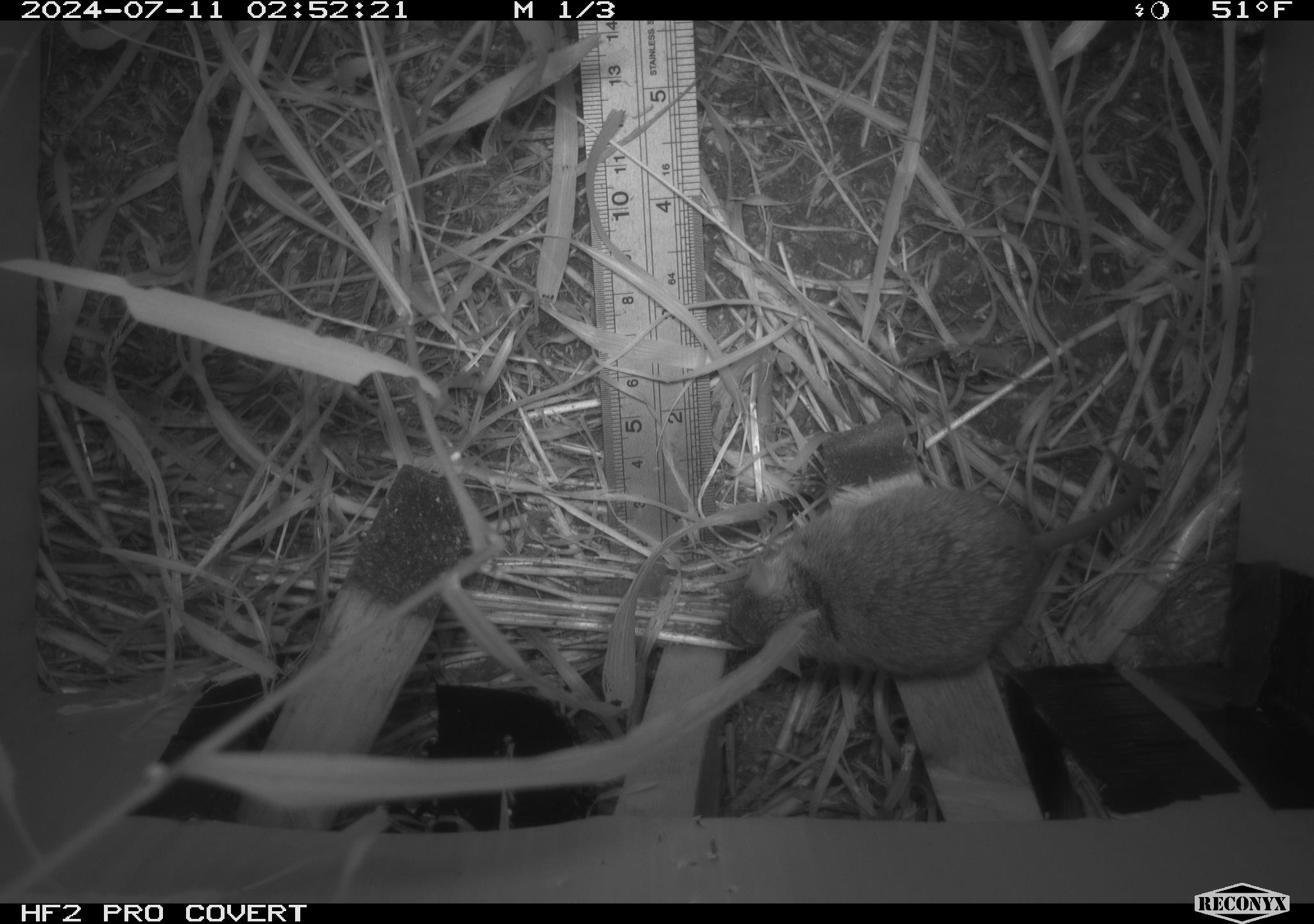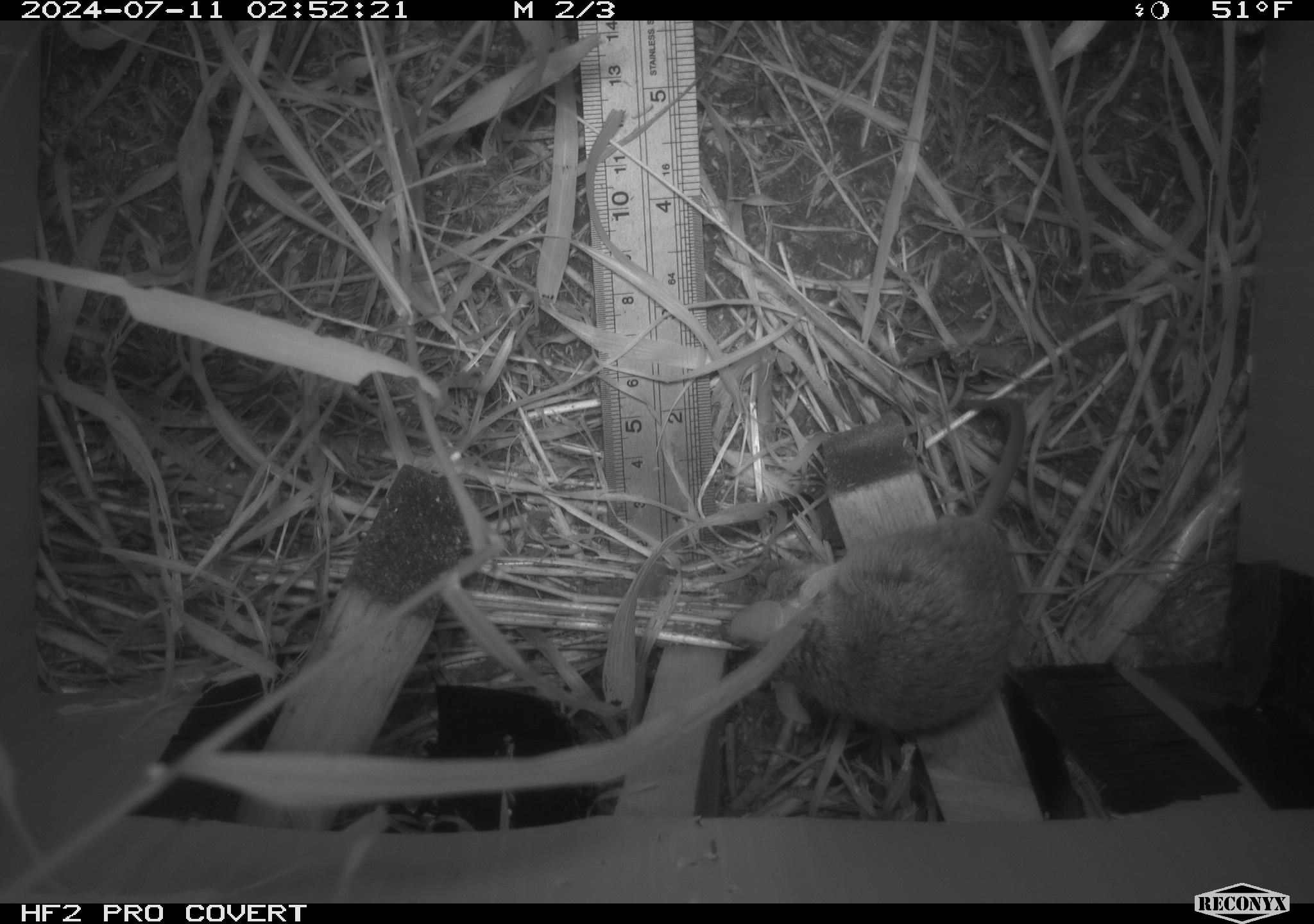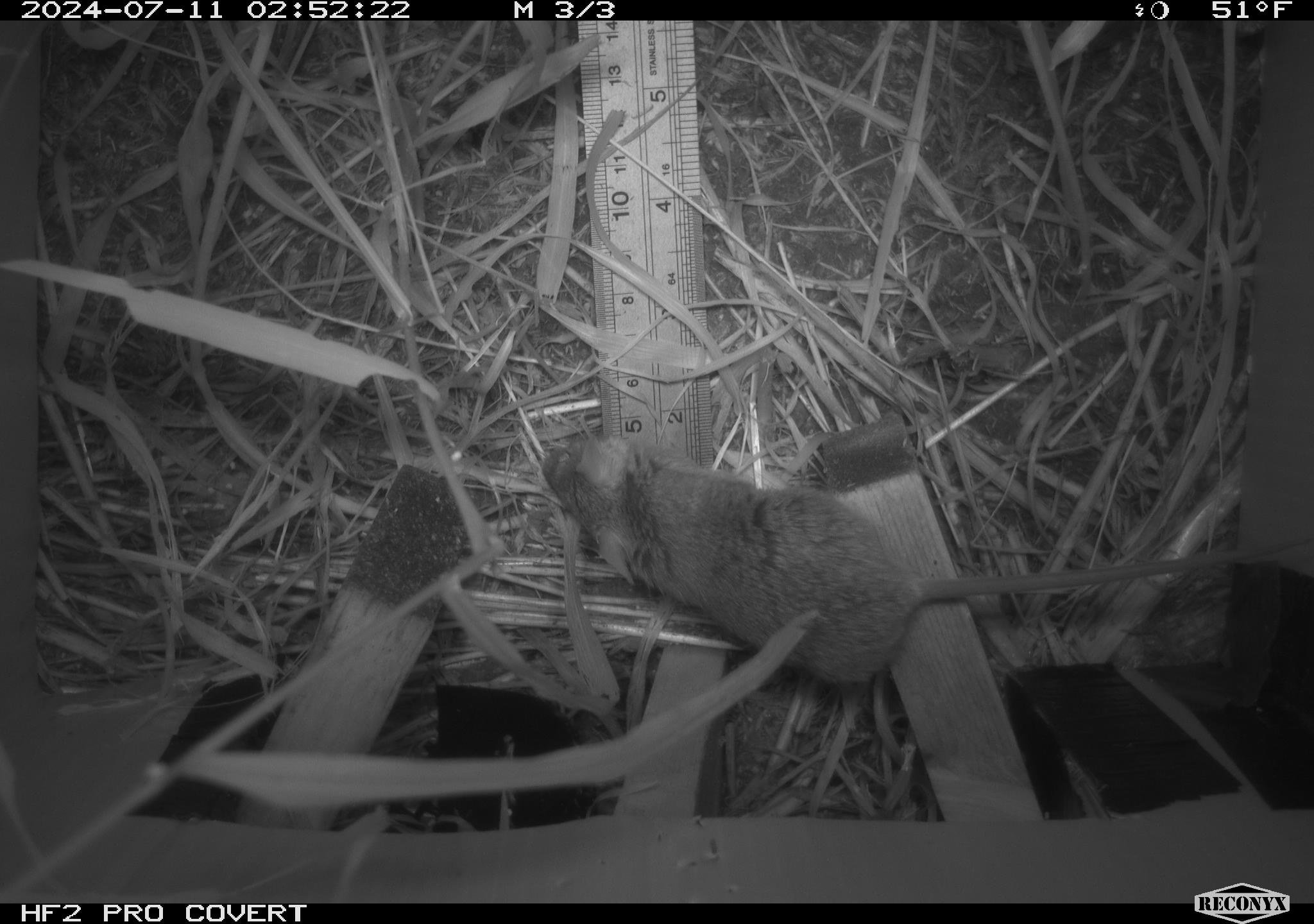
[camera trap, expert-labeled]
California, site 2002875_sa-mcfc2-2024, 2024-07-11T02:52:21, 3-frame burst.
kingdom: Animalia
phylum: Chordata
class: Mammalia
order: Rodentia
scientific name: Rodentia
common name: rodent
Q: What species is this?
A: Rodent (Rodentia).